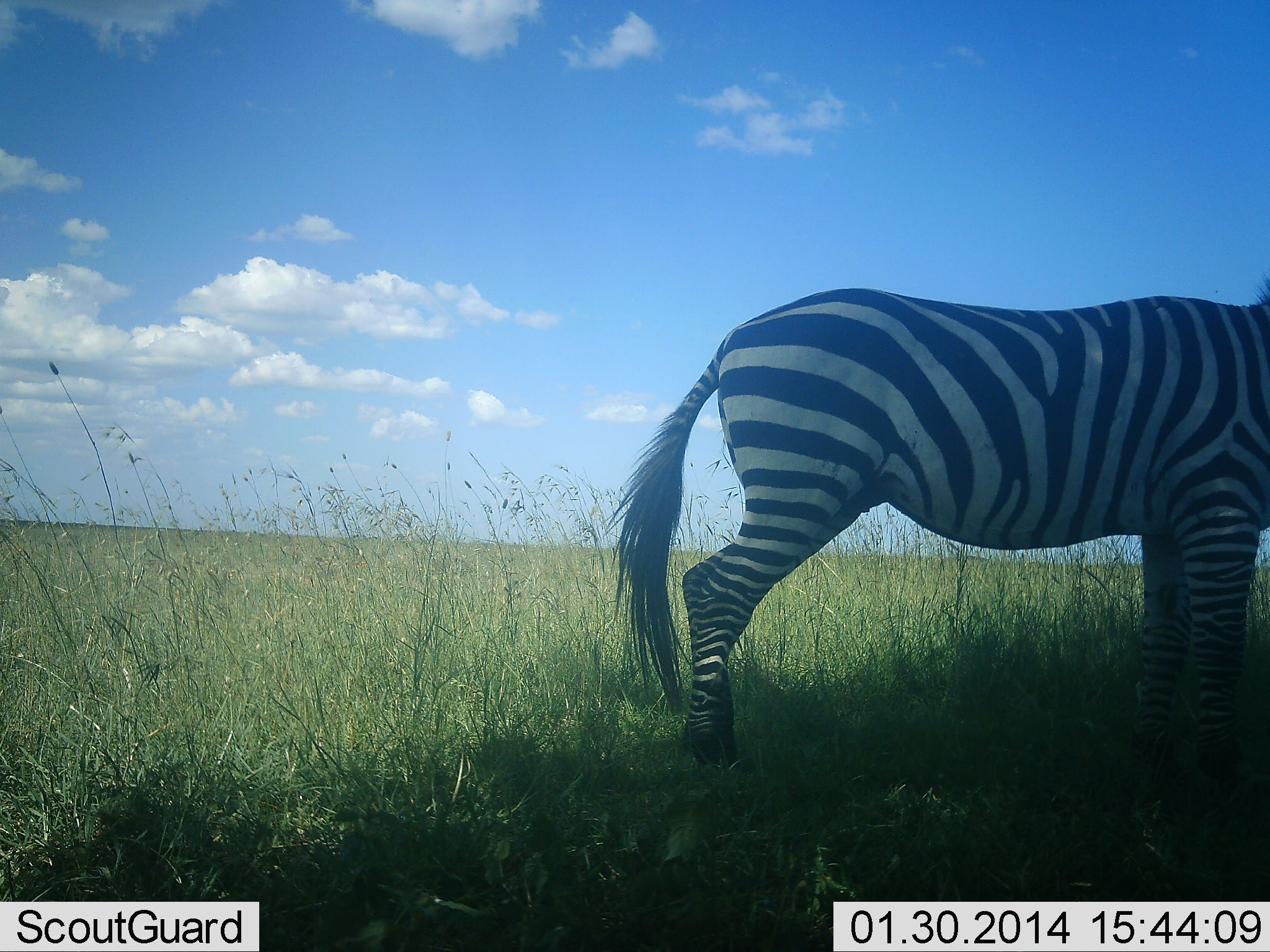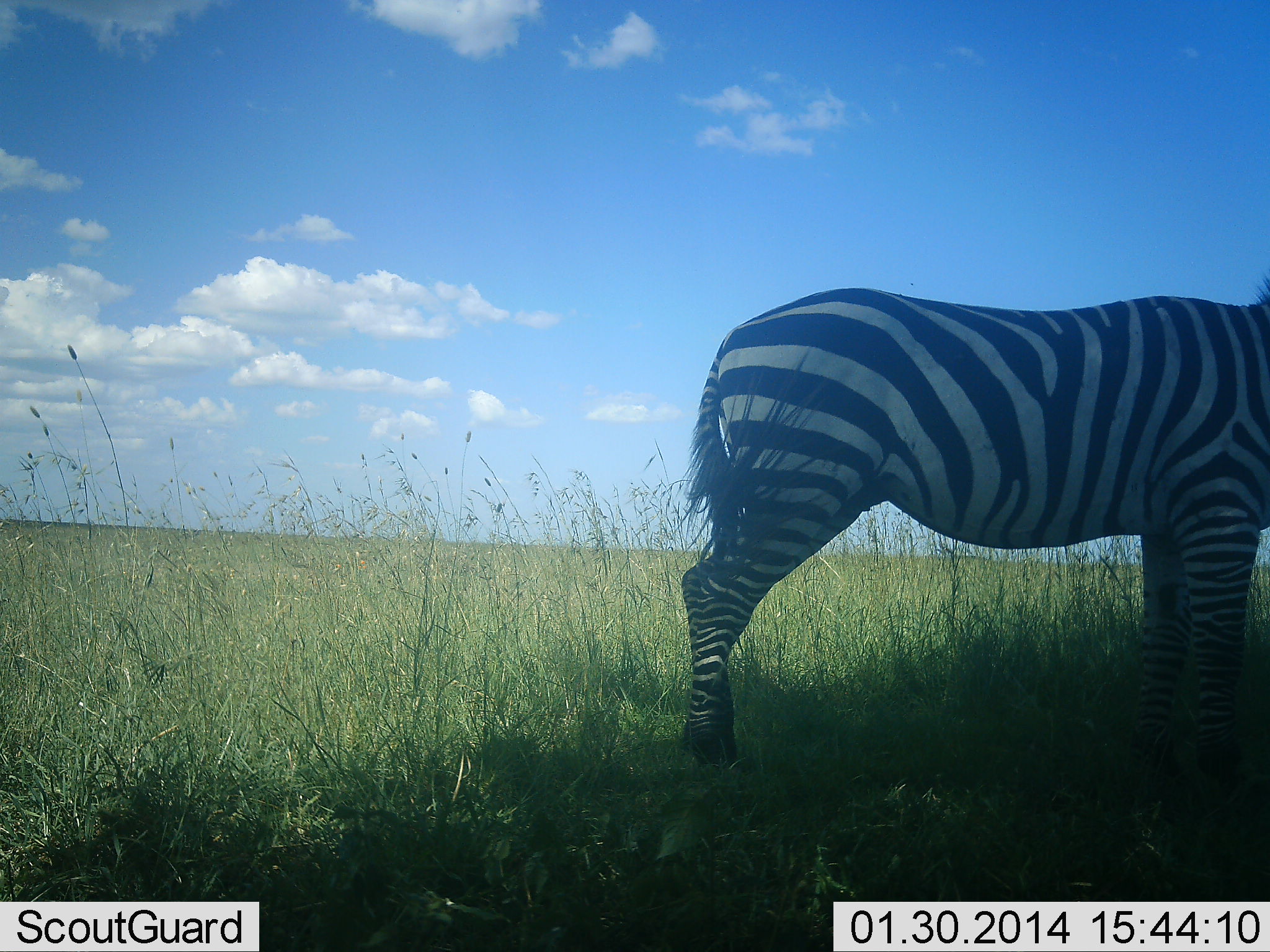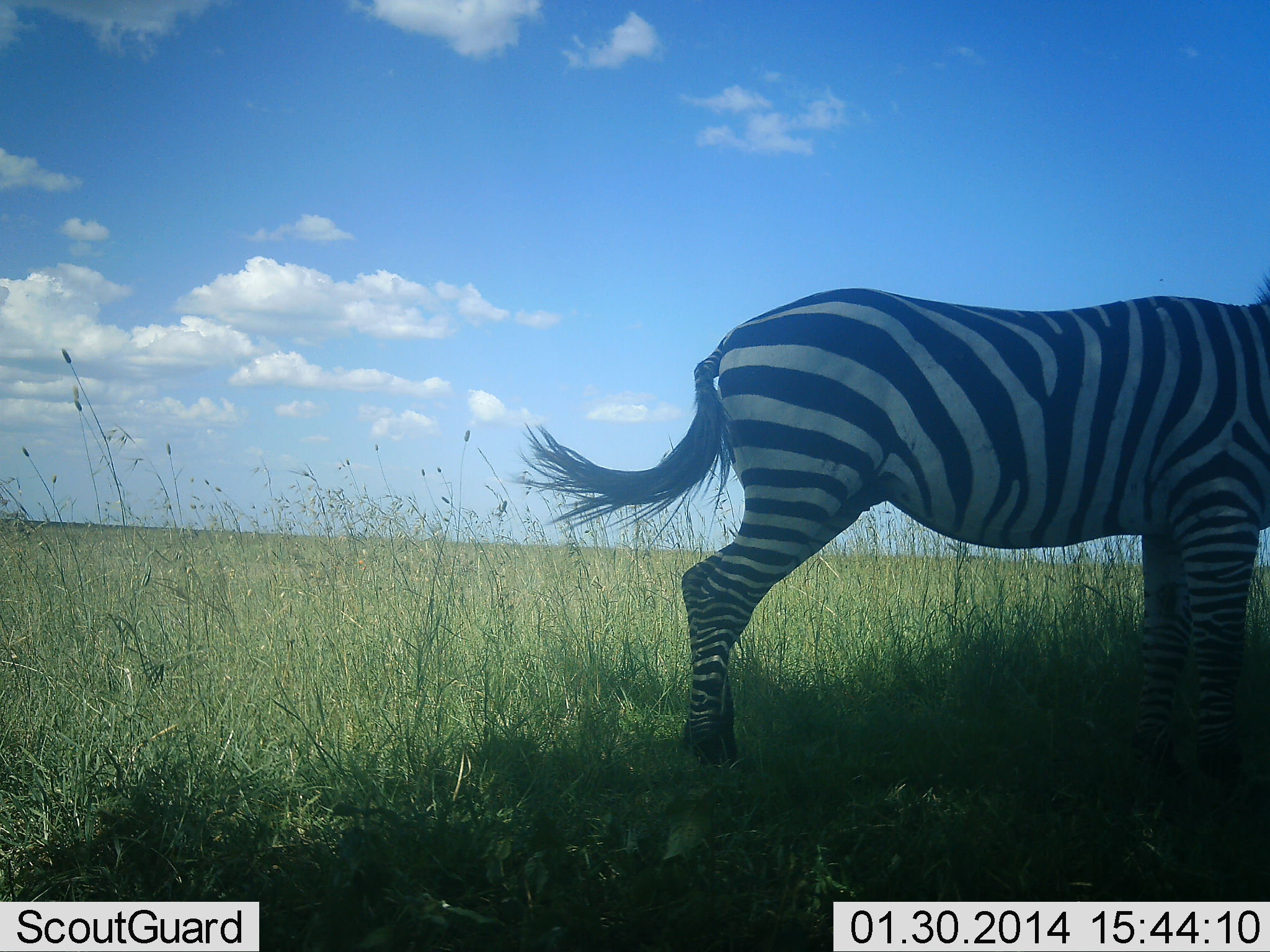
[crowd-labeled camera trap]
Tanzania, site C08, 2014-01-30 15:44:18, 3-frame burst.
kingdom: Animalia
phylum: Chordata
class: Mammalia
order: Perissodactyla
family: Equidae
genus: Equus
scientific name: Equus quagga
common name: plains zebra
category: zebra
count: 1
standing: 100%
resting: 0%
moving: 0%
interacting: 0%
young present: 0%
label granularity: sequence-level